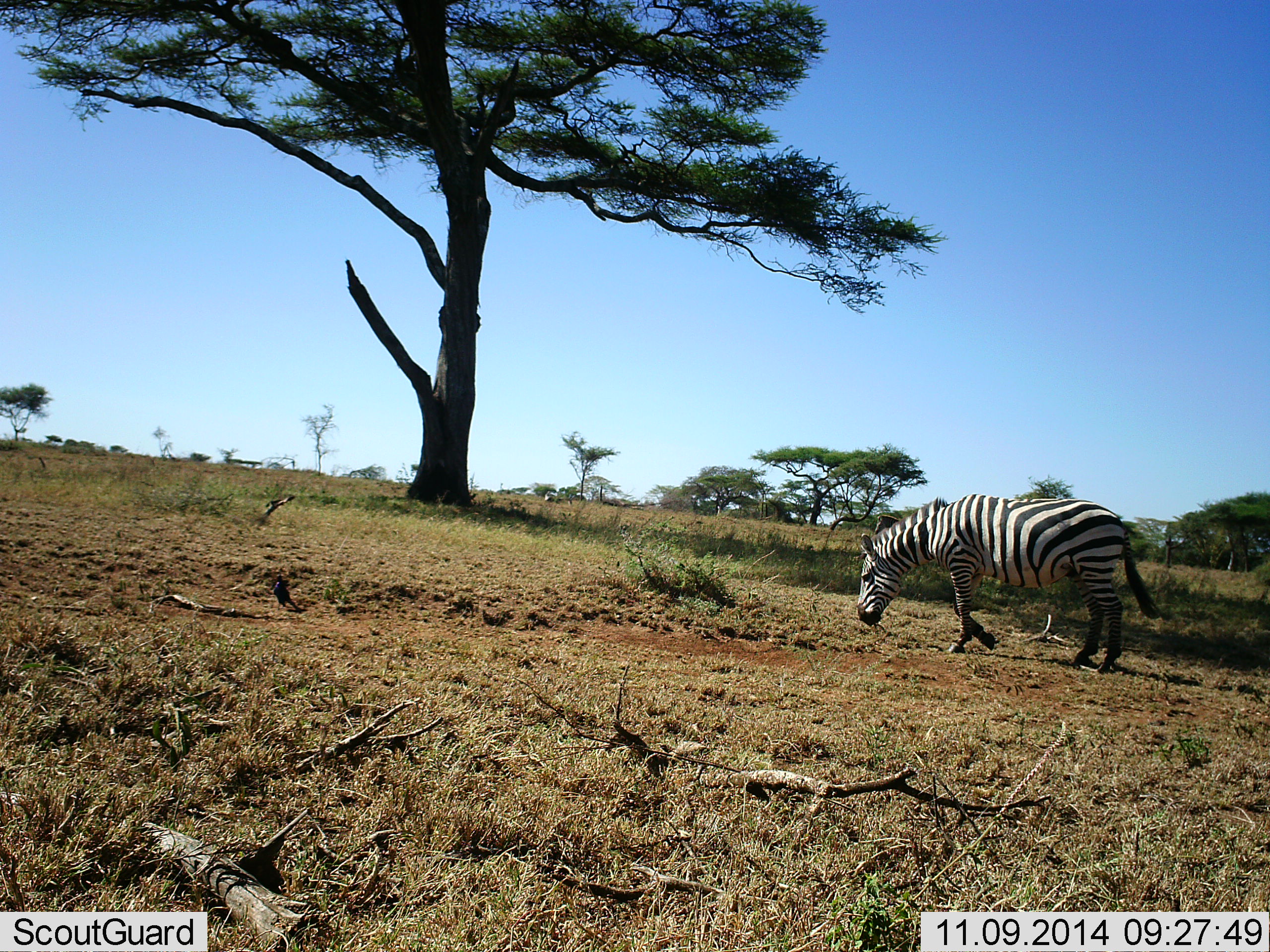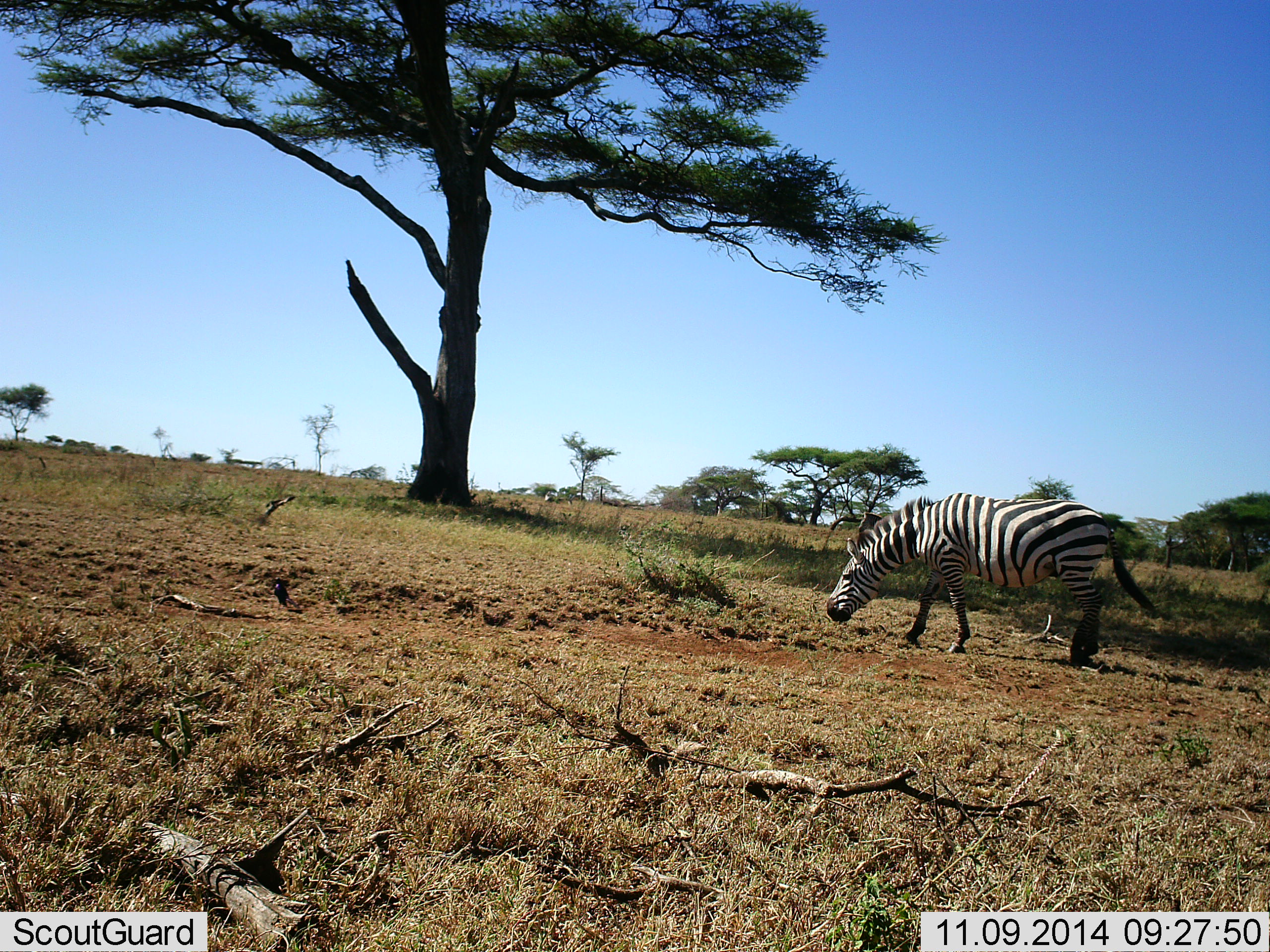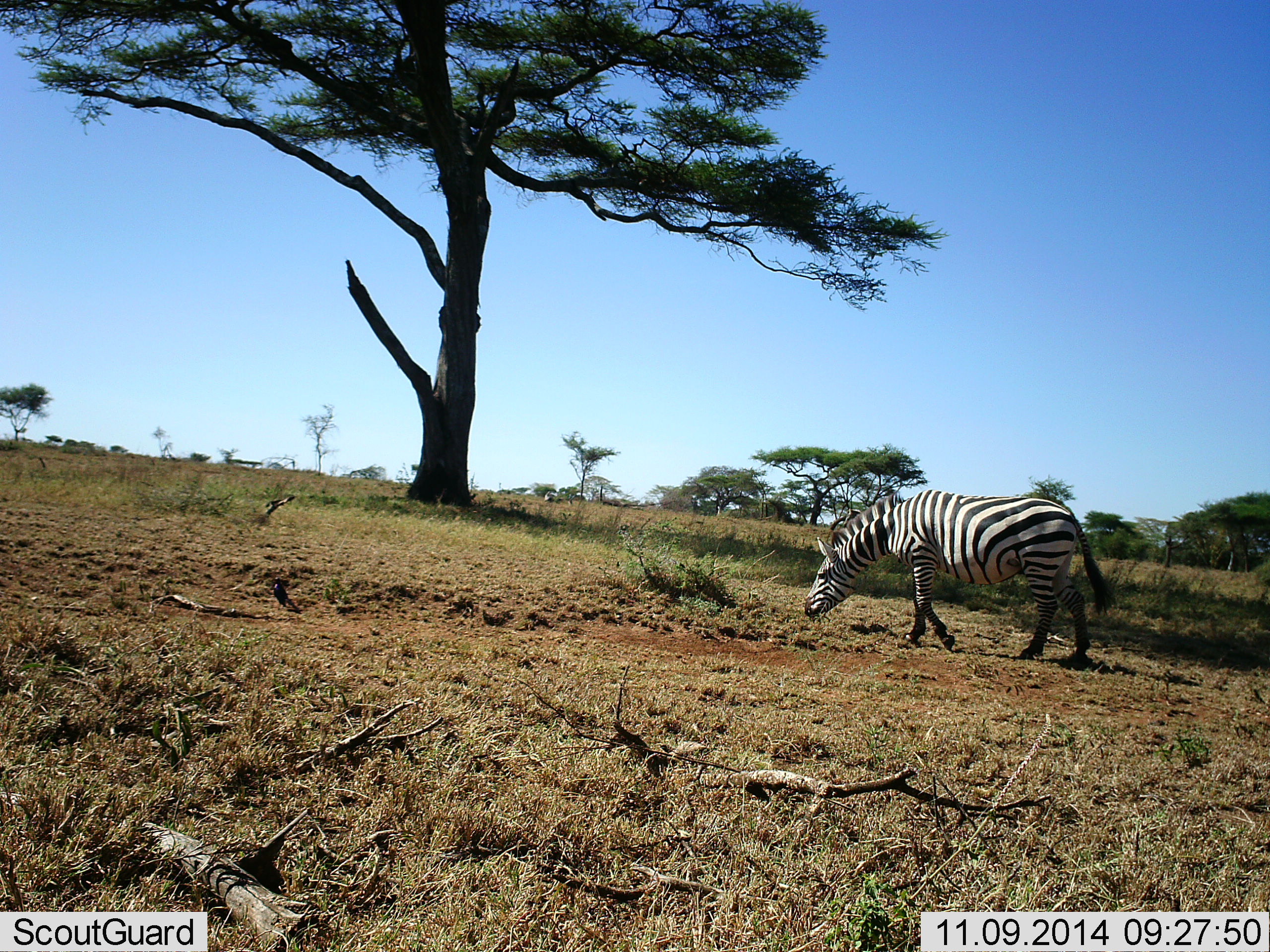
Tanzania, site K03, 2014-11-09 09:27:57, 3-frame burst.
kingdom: Animalia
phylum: Chordata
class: Mammalia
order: Perissodactyla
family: Equidae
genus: Equus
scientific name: Equus quagga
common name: plains zebra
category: zebra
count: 1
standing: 0%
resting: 0%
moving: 50%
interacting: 0%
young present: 0%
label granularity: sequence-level